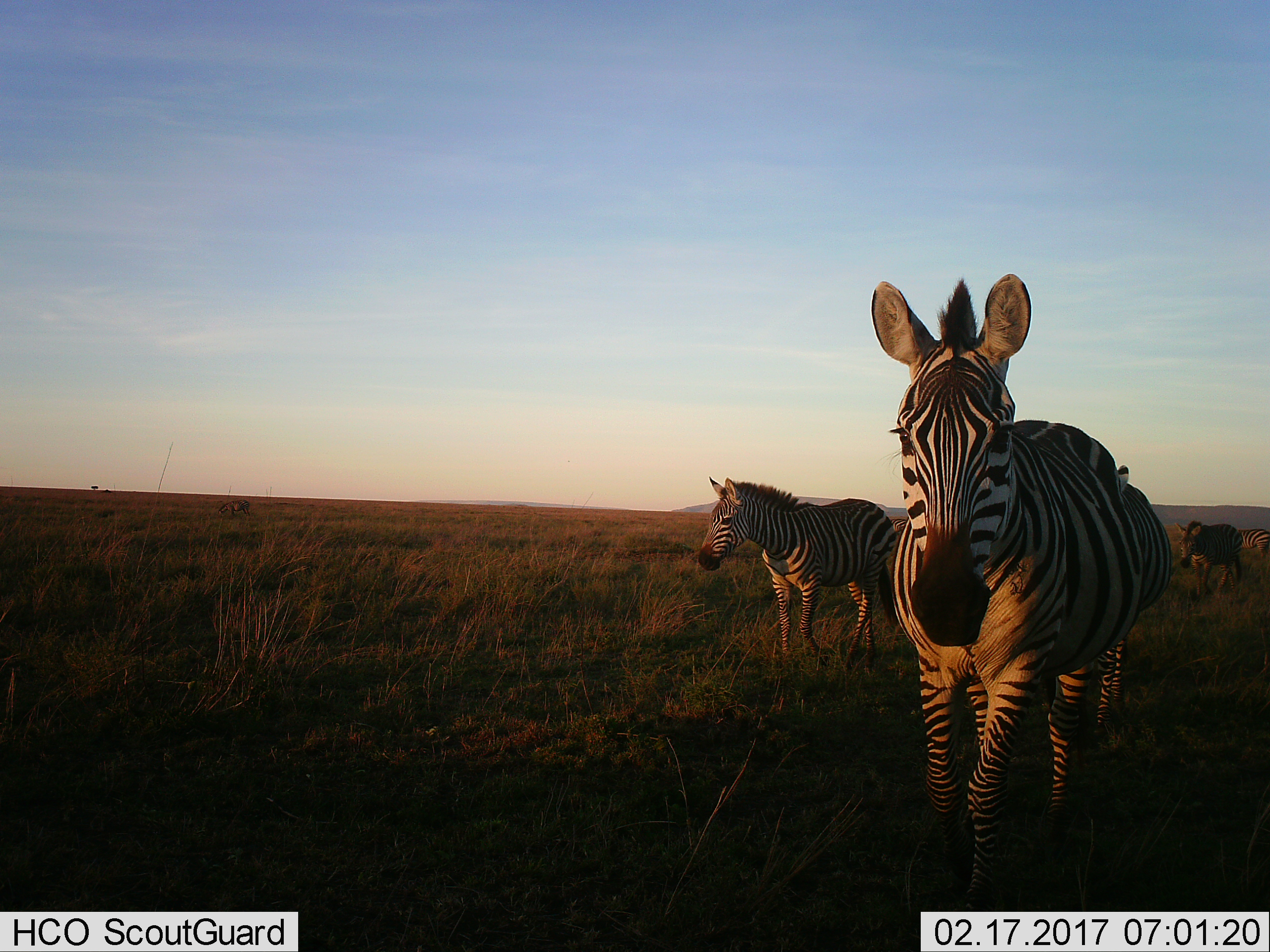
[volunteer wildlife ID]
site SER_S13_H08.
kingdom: Animalia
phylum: Chordata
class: Mammalia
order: Perissodactyla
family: Equidae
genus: Equus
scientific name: Equus quagga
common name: plains zebra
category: zebraplains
Zebraplains (plains zebra) (Equus quagga), count 5. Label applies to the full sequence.